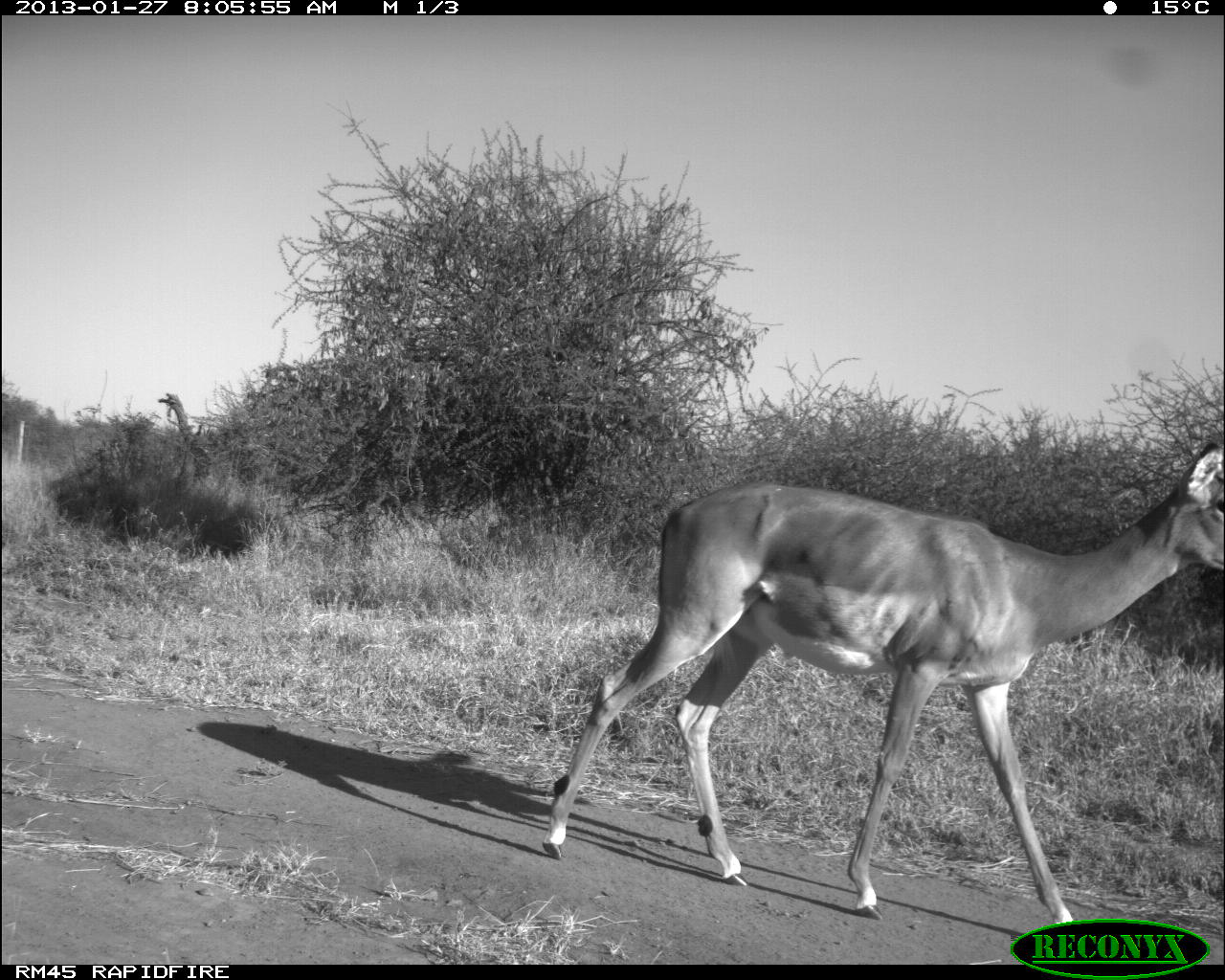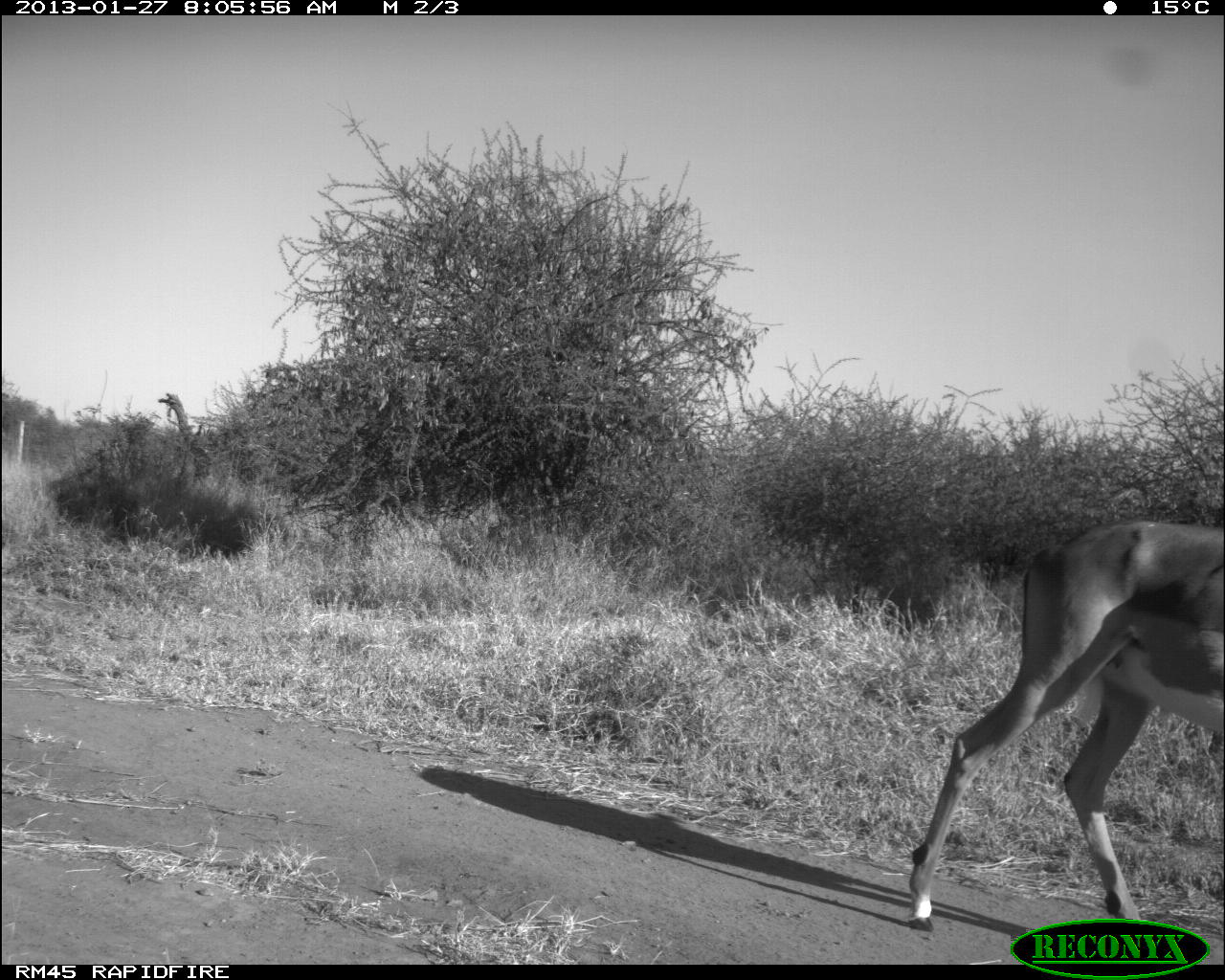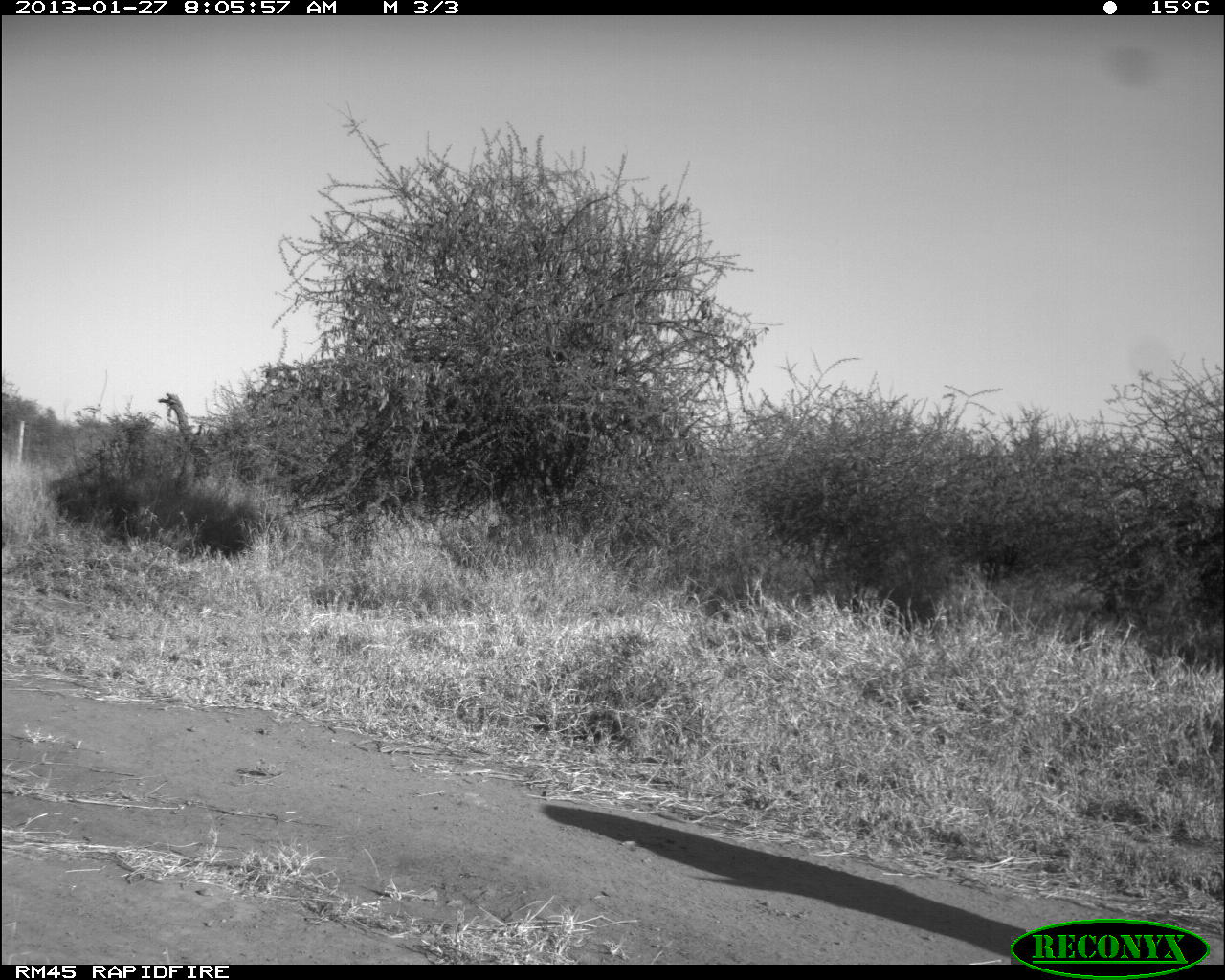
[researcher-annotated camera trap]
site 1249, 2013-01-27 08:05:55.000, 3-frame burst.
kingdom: Animalia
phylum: Chordata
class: Mammalia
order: Artiodactyla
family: Bovidae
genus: Aepyceros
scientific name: Aepyceros melampus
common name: impala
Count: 1.